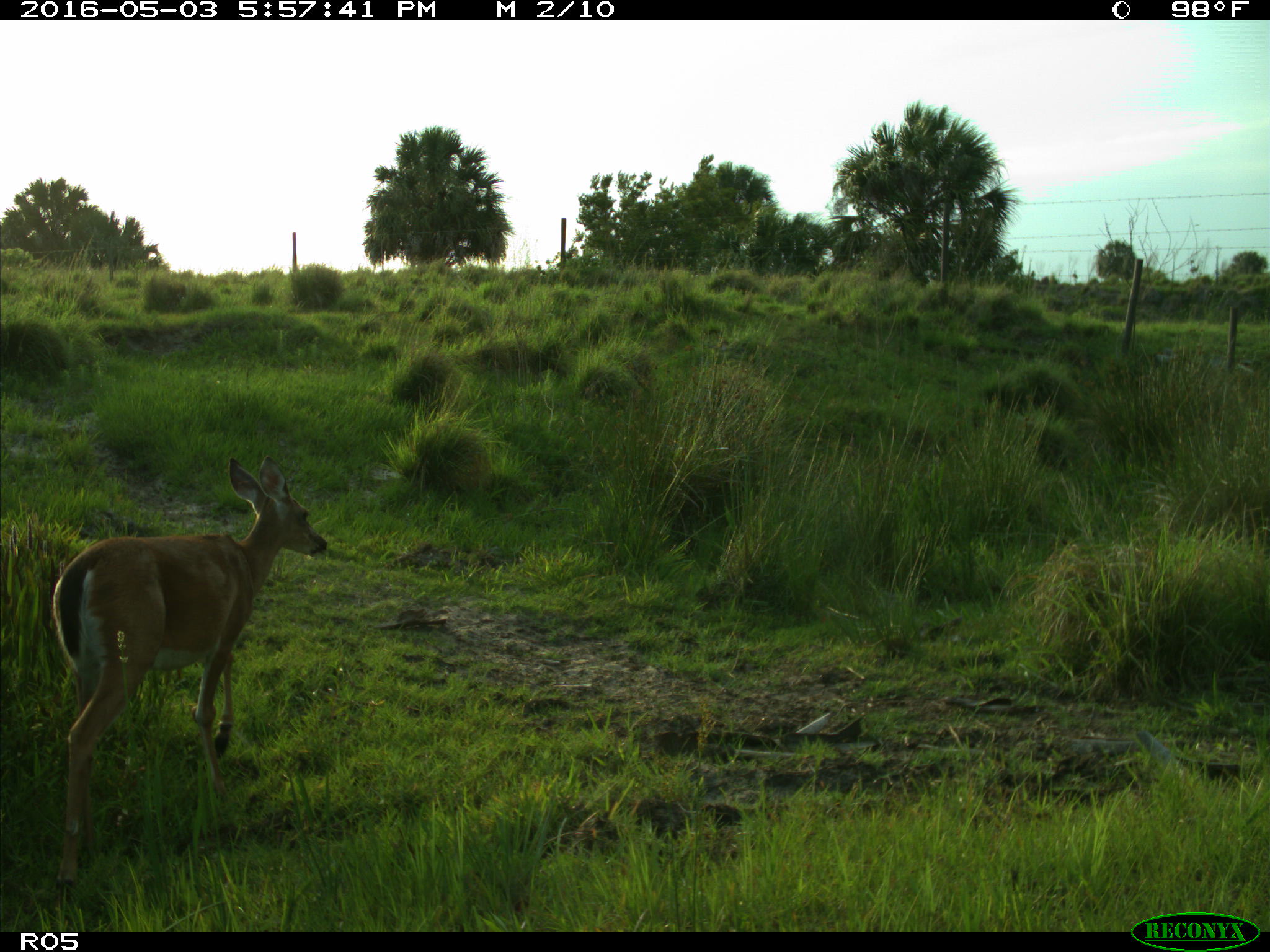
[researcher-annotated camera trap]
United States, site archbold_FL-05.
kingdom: Animalia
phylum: Chordata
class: Mammalia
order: Artiodactyla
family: Cervidae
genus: Odocoileus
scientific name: Odocoileus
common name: deer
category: unidentified deer